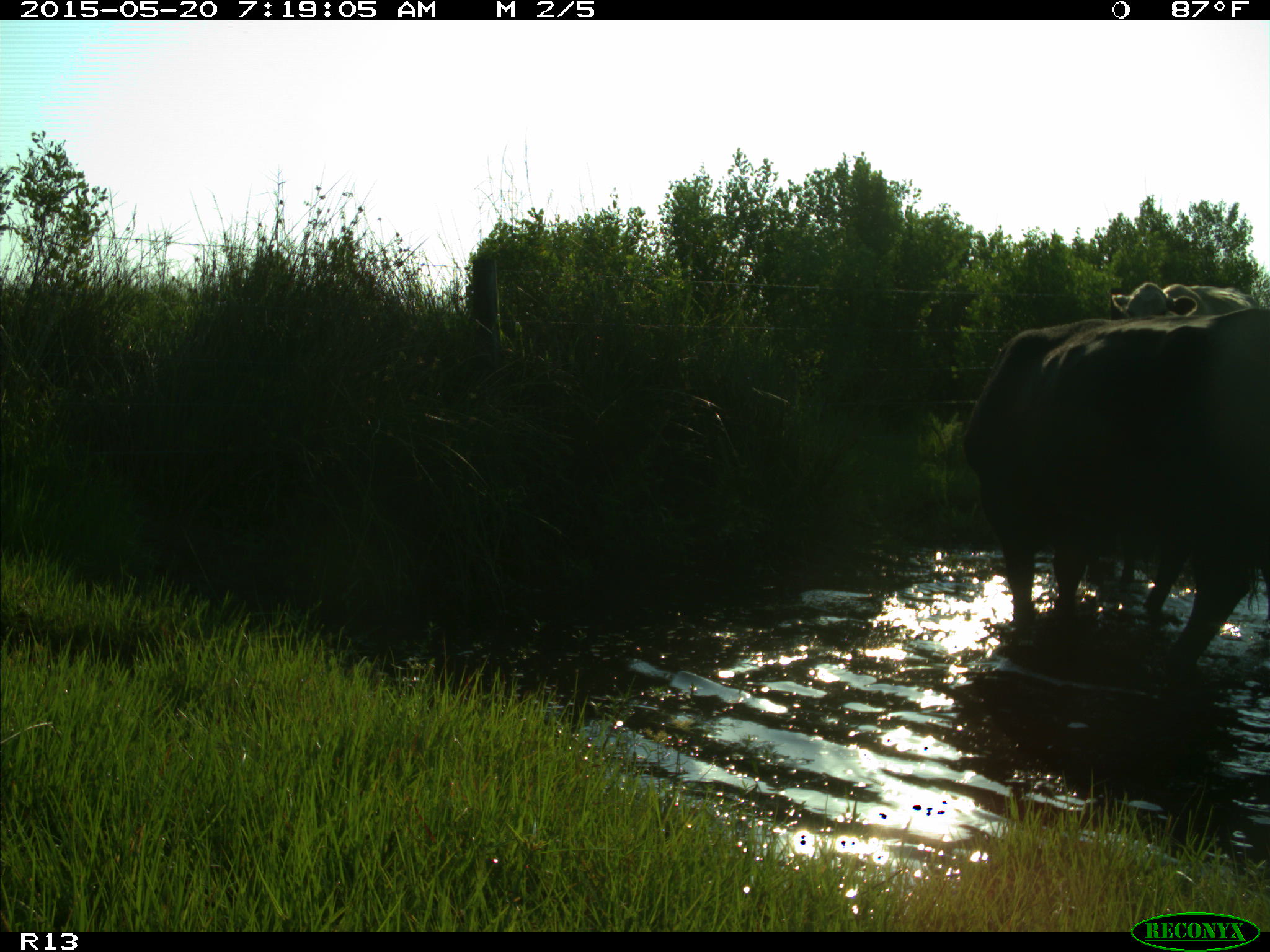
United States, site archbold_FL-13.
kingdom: Animalia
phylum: Chordata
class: Mammalia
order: Artiodactyla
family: Bovidae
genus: Bos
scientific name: Bos taurus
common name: domestic cow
Bos taurus (domestic cow).